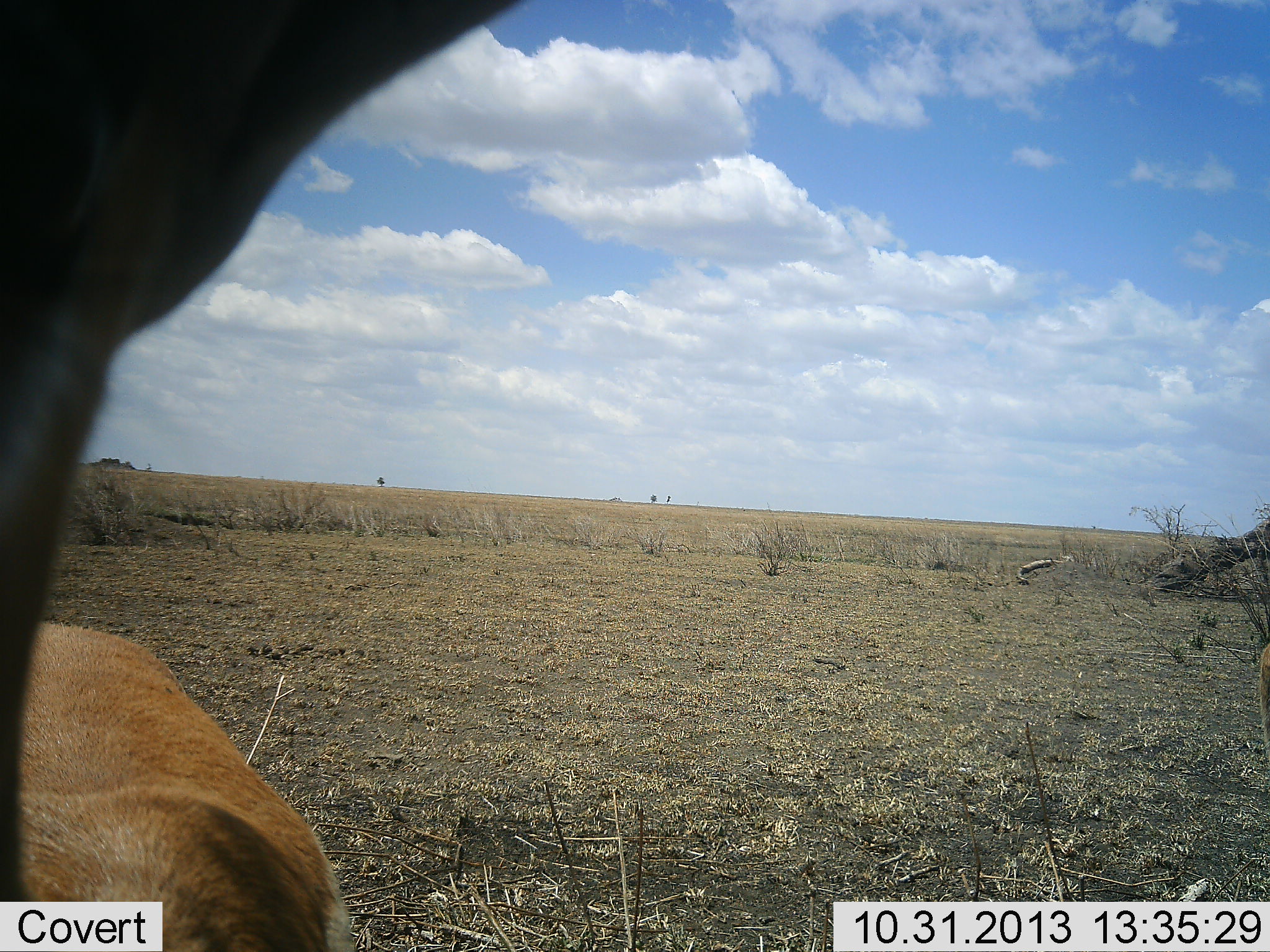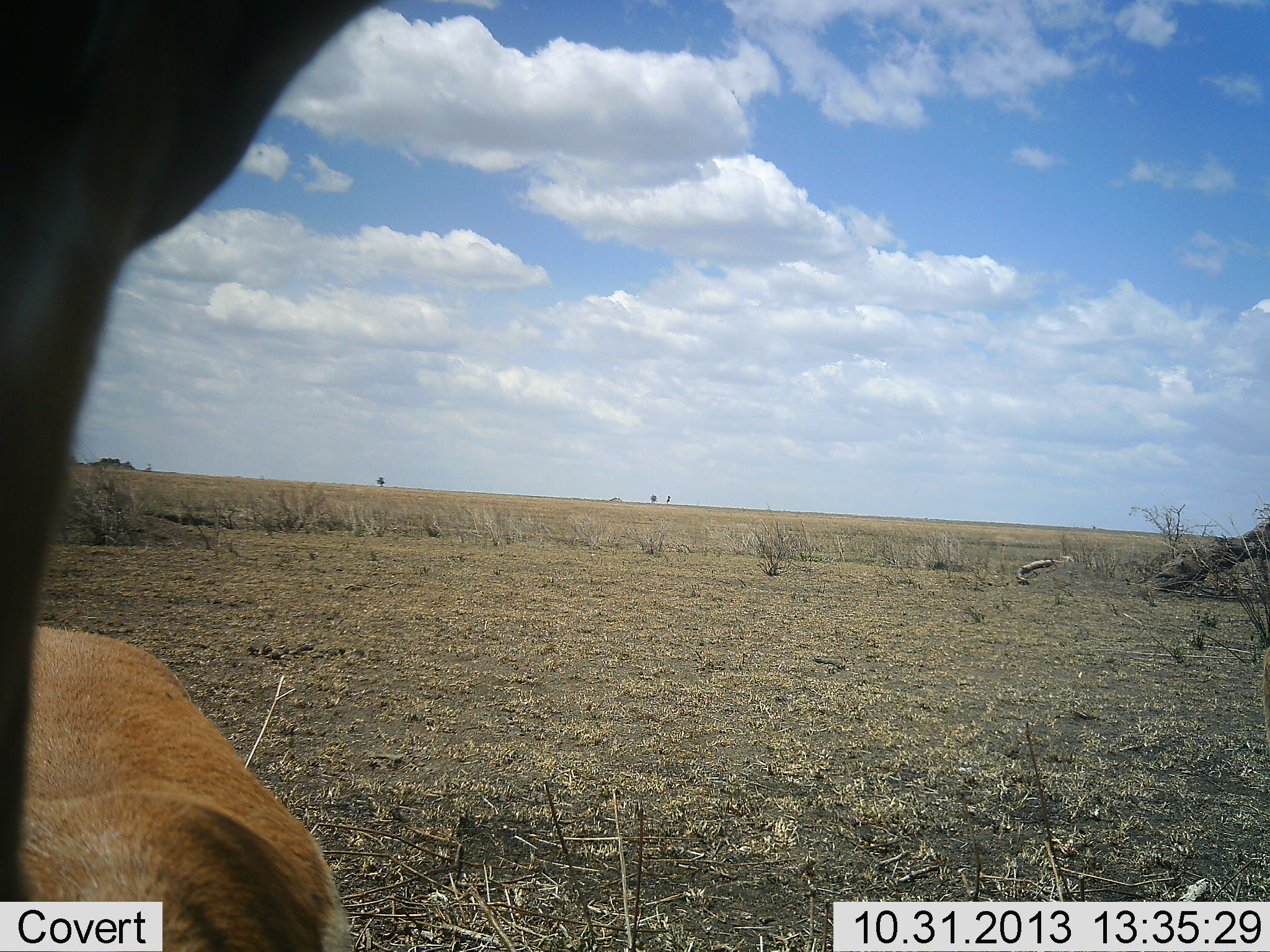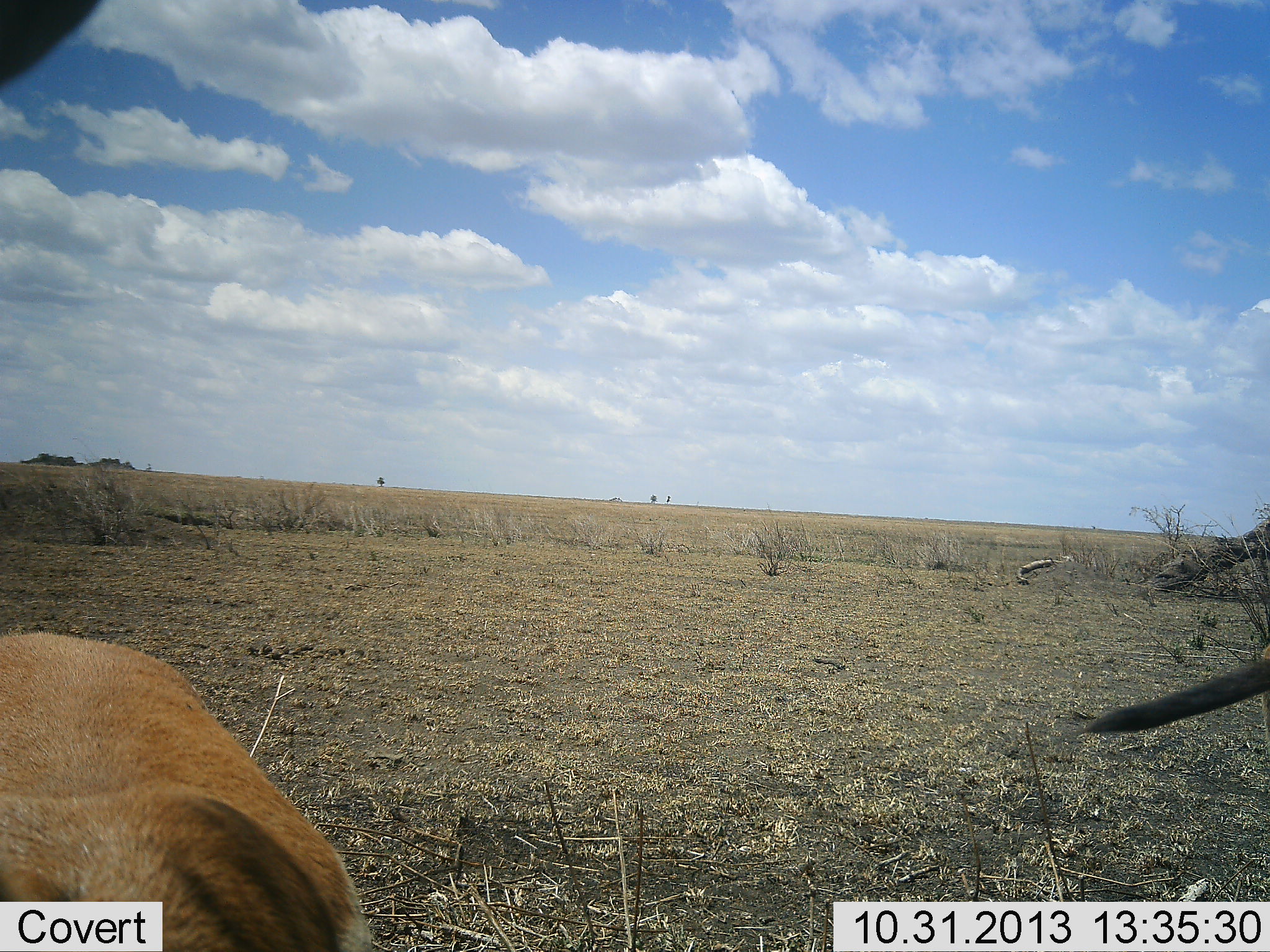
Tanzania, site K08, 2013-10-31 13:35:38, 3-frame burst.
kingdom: Animalia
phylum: Chordata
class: Mammalia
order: Artiodactyla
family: Bovidae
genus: Eudorcas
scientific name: Eudorcas thomsonii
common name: thomson's gazelle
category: gazellethomsons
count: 2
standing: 100%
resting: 8%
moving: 0%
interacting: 0%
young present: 0%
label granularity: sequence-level